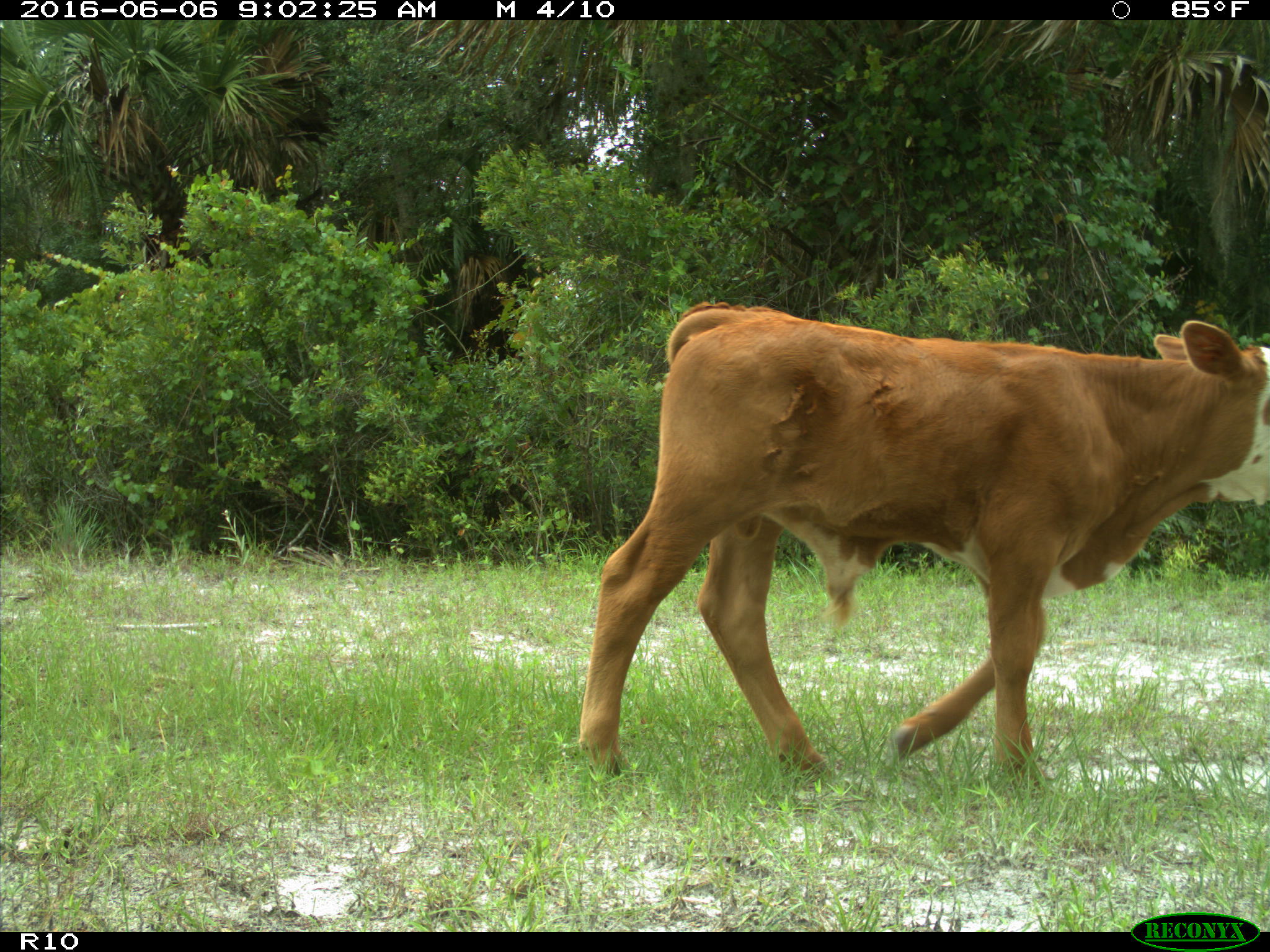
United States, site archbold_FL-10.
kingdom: Animalia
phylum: Chordata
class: Mammalia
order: Artiodactyla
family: Bovidae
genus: Bos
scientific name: Bos taurus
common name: domestic cow